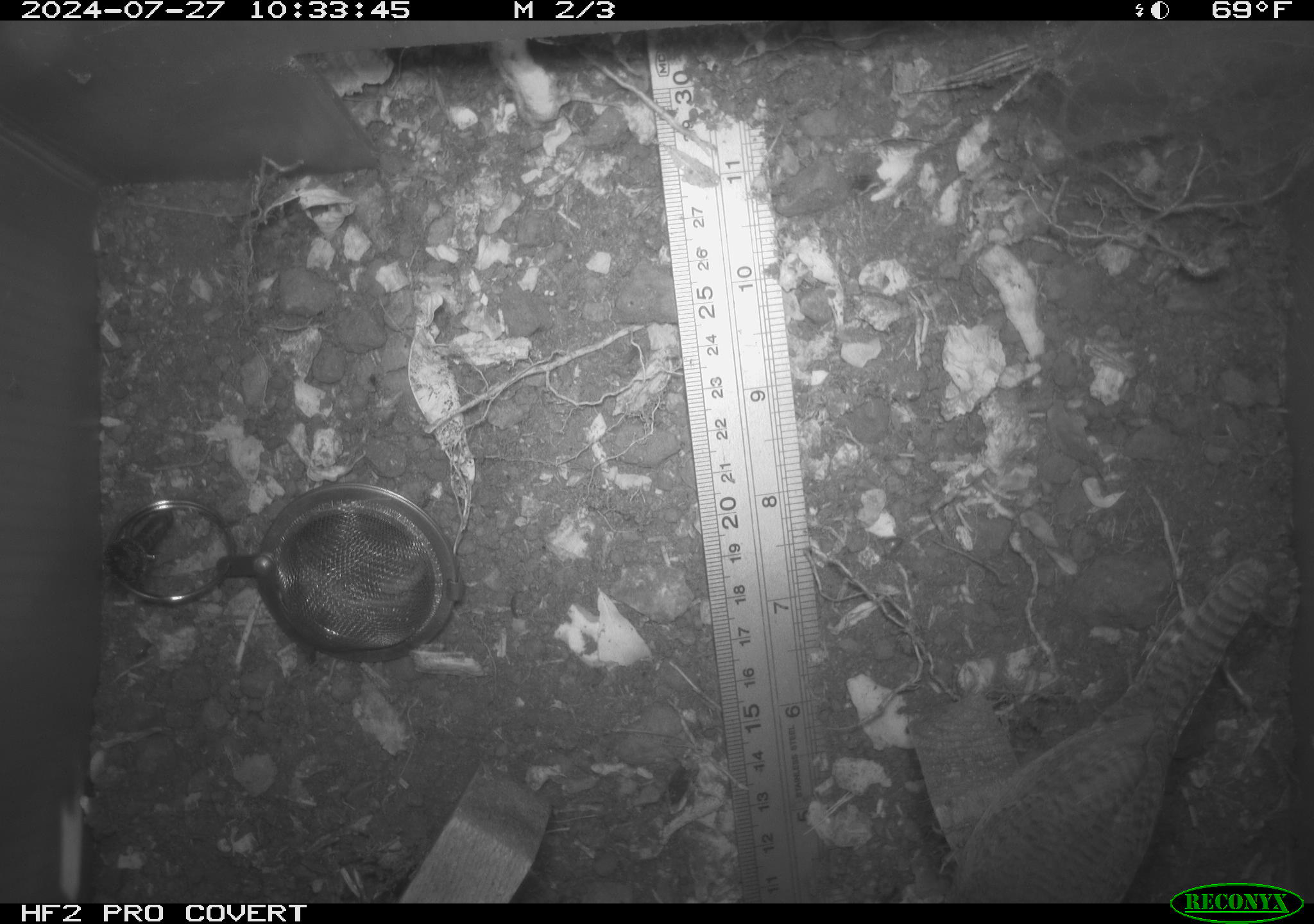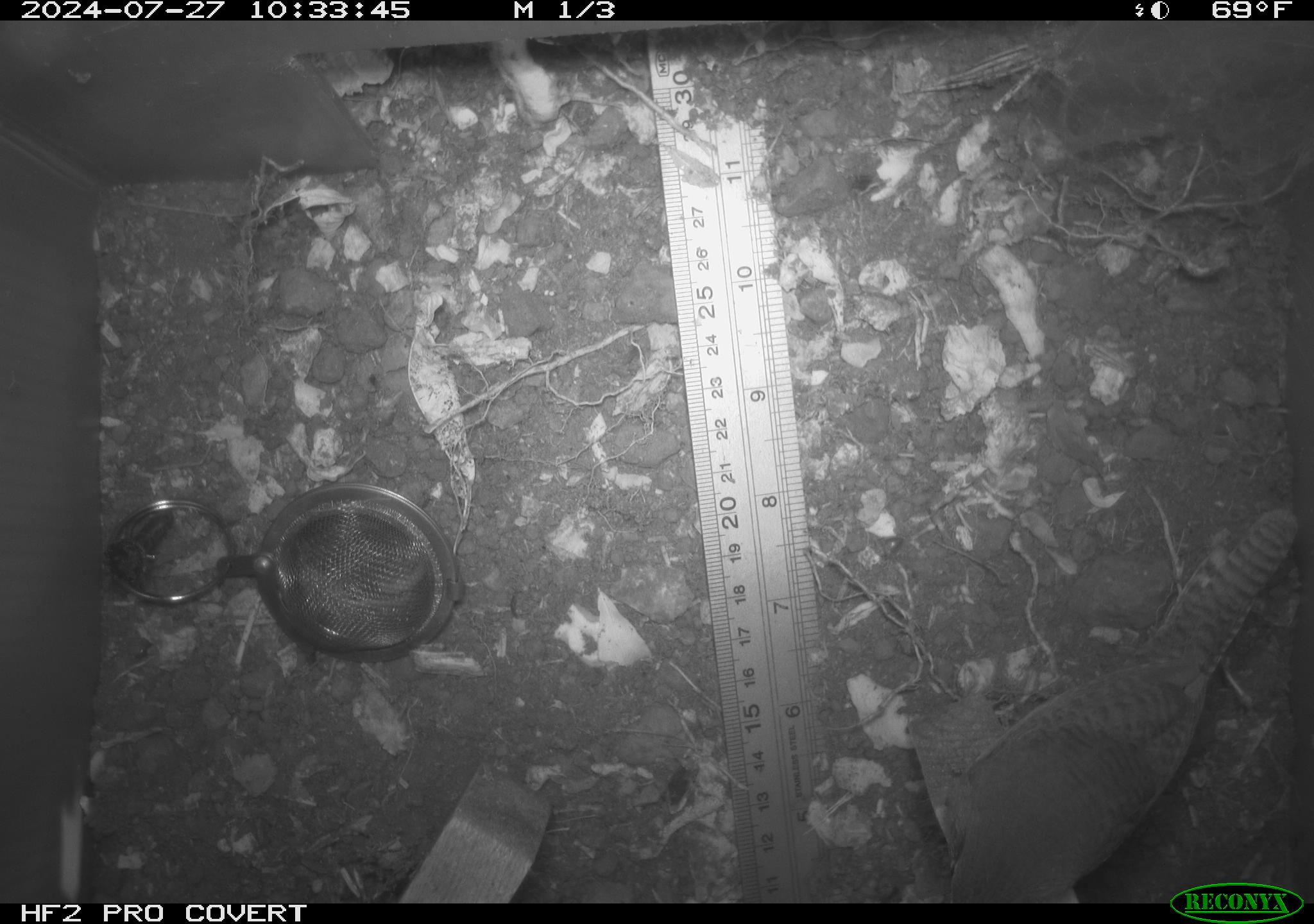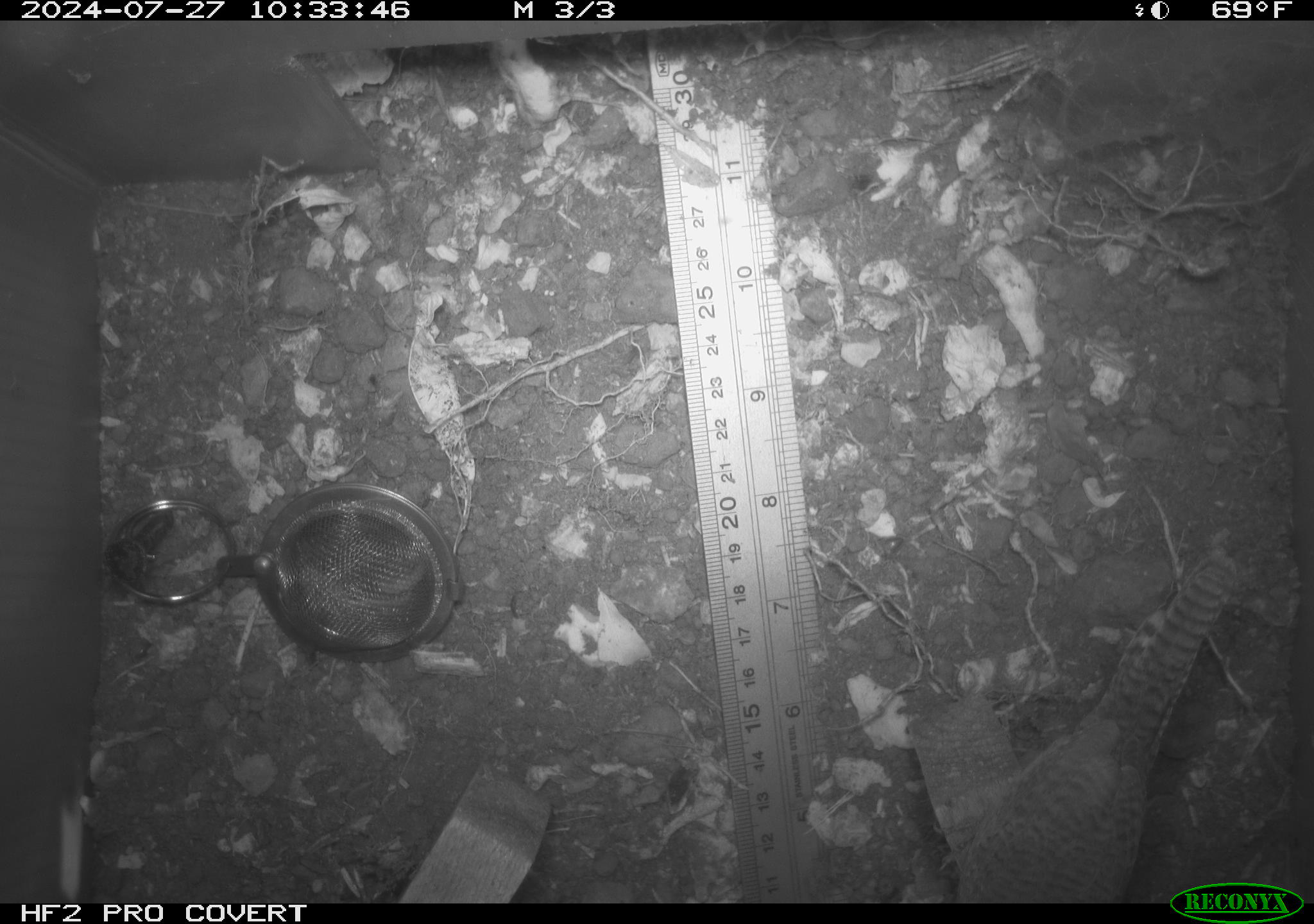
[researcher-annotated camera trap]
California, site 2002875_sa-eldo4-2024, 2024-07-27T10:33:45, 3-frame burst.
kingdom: Animalia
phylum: Chordata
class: Aves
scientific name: Aves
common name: bird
Bird (Aves).